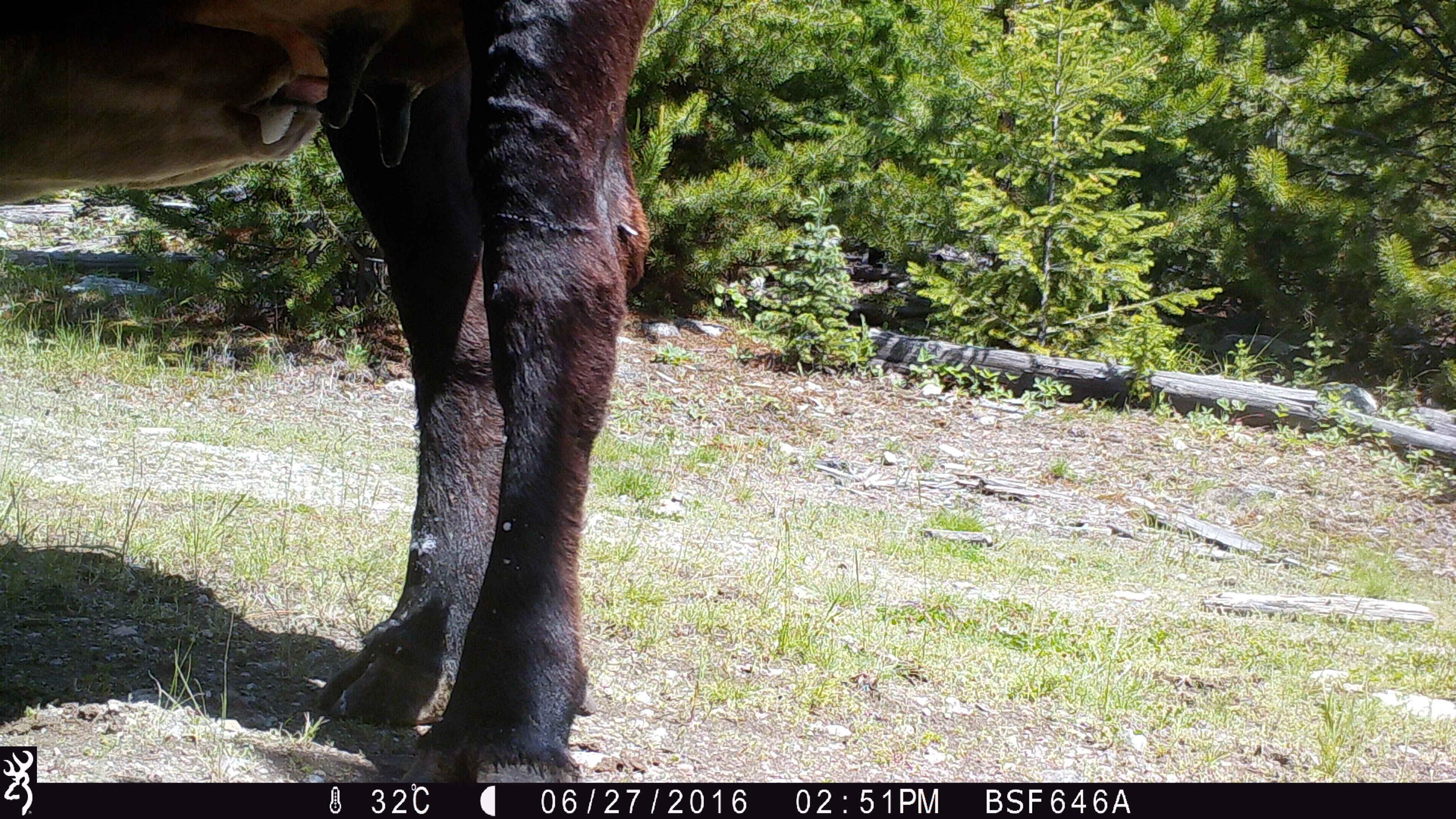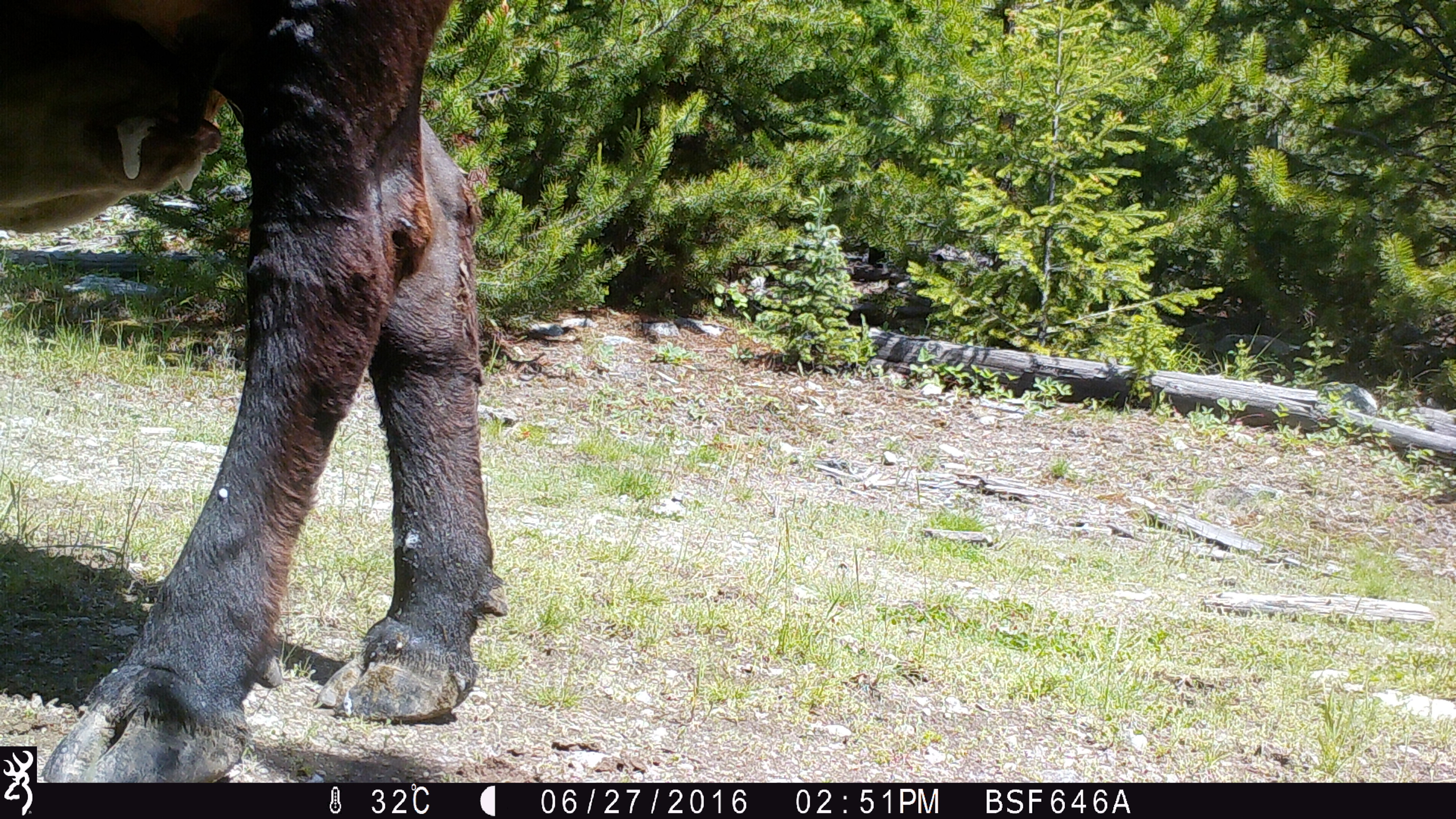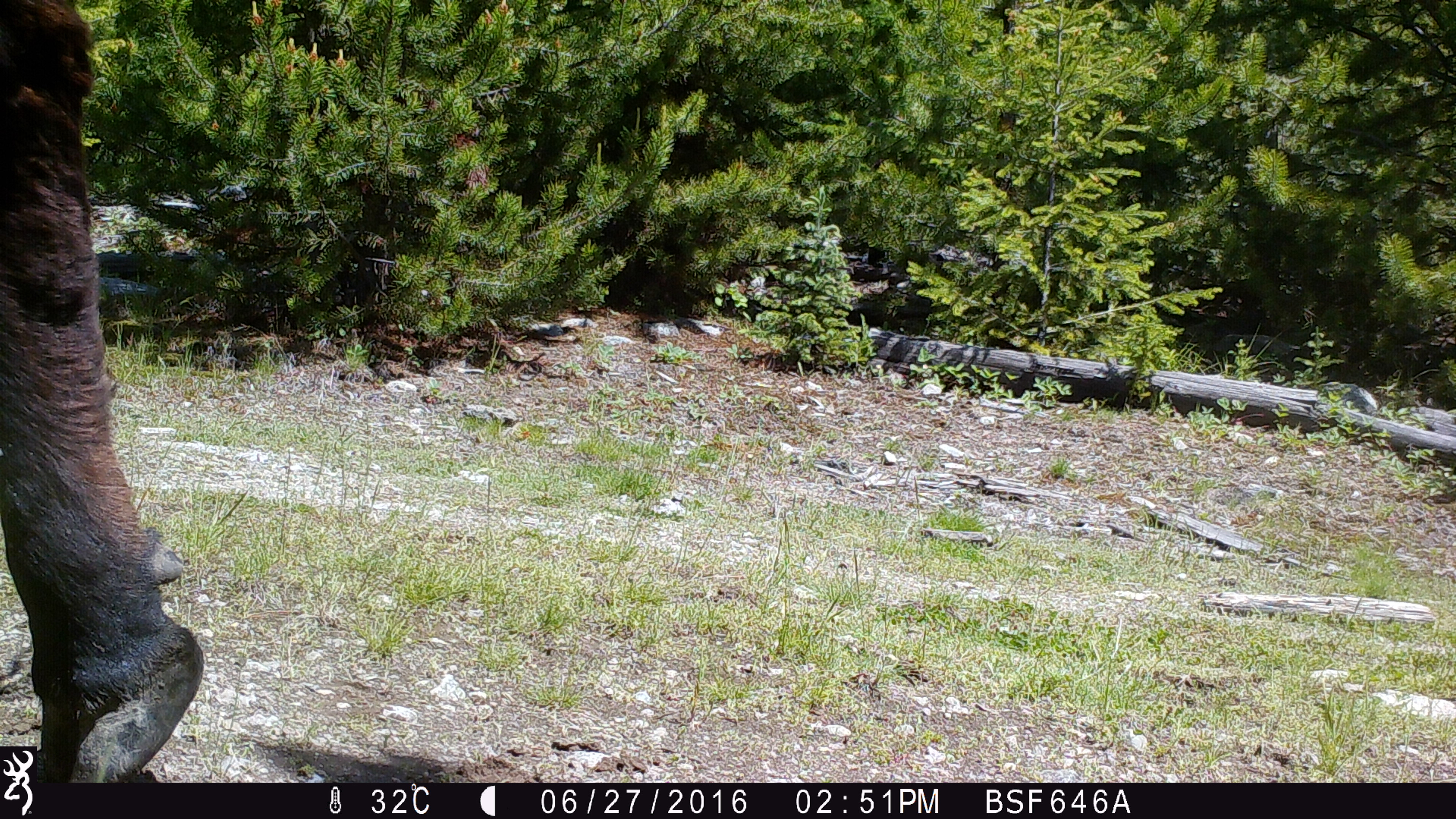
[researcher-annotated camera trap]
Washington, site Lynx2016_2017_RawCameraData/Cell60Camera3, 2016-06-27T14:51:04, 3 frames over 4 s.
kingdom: Animalia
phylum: Chordata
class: Mammalia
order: Artiodactyla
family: Bovidae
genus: Bos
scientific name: Bos taurus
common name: domestic cattle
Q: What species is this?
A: Domestic cattle (Bos taurus).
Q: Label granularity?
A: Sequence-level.